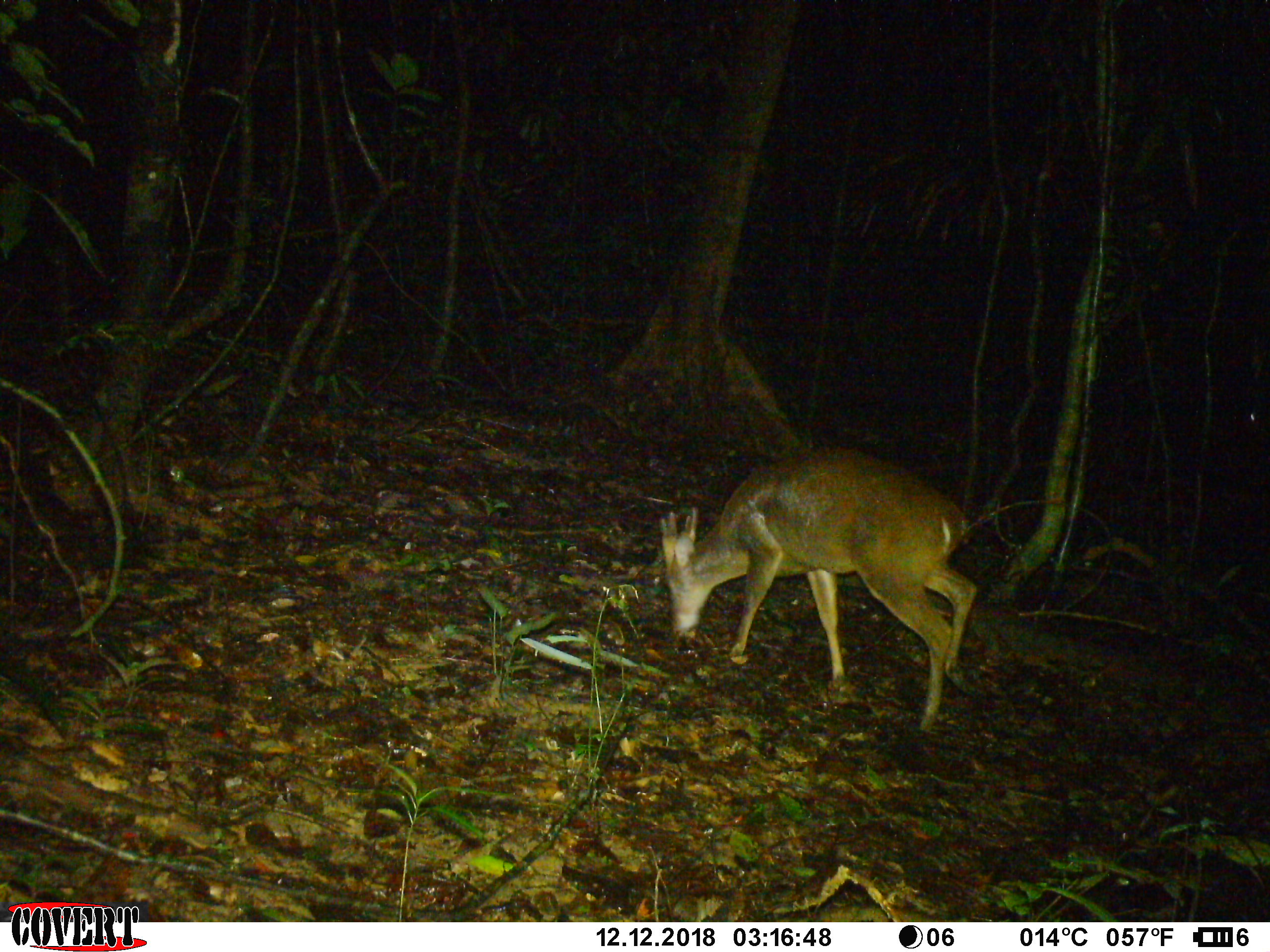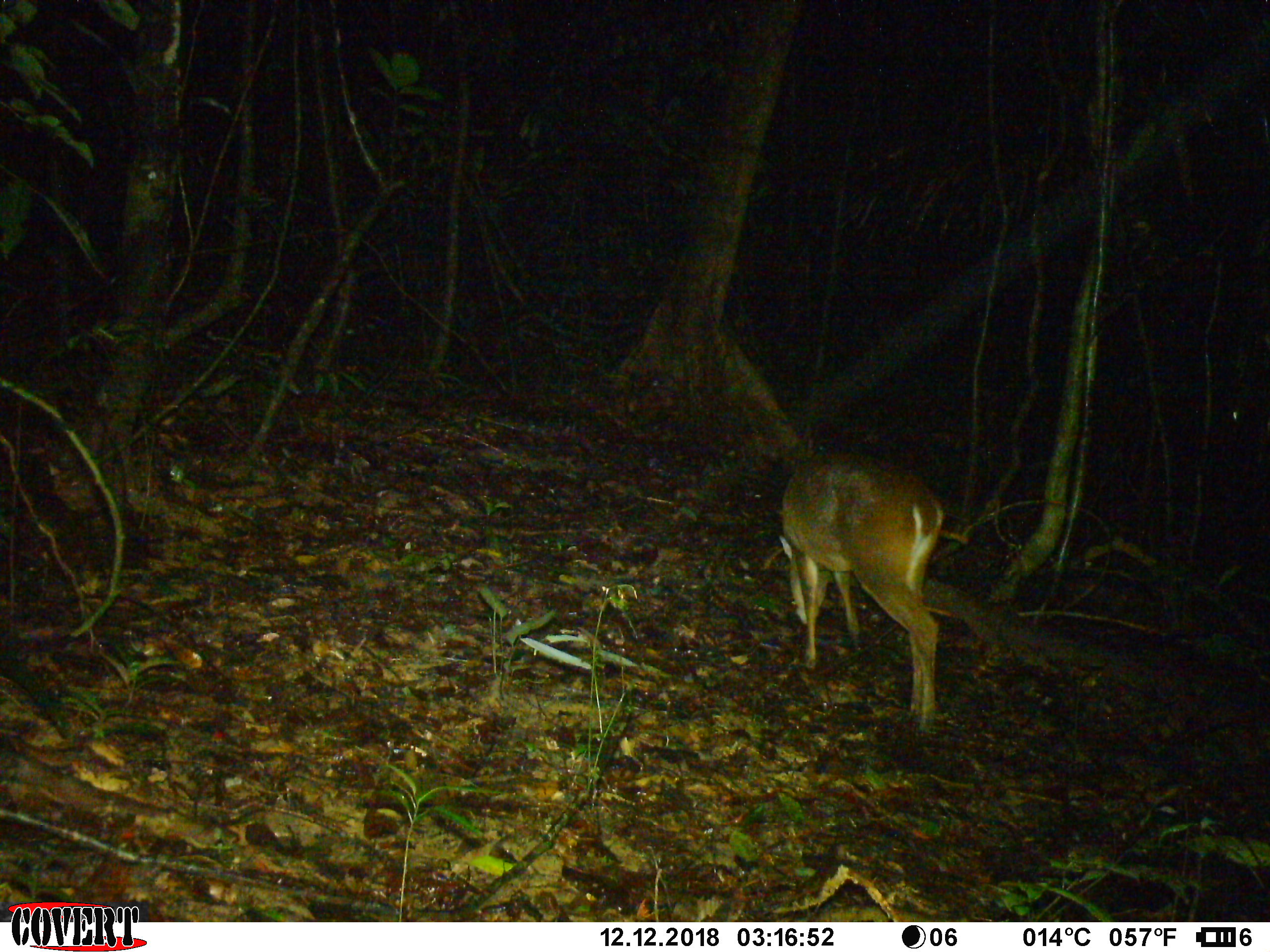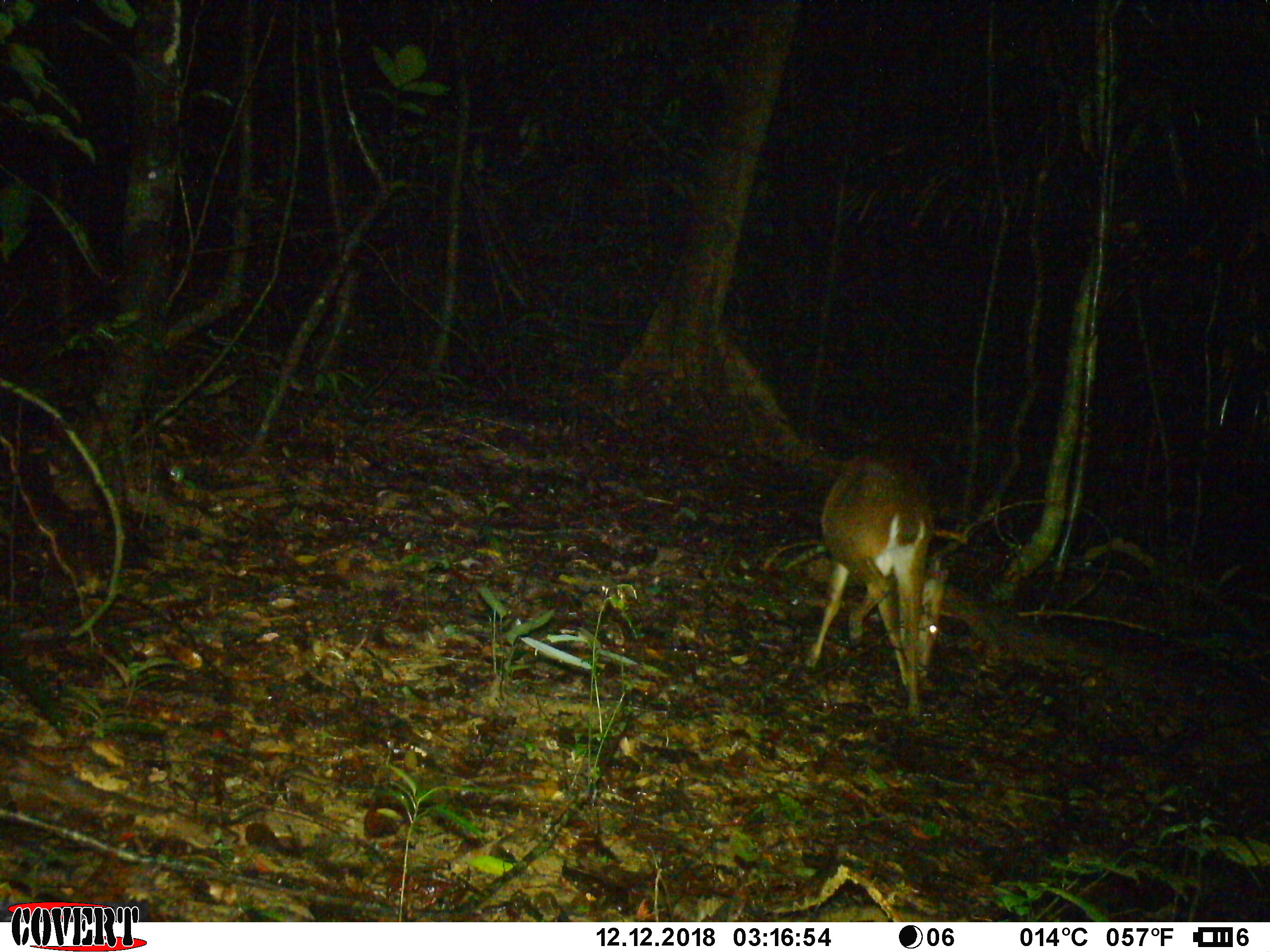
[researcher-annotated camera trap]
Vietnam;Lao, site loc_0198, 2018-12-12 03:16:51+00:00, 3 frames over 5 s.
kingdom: Animalia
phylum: Chordata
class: Mammalia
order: Artiodactyla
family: Cervidae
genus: Muntiacus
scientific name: Muntiacus vuquangensis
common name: large-antlered muntjac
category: large antlered muntjac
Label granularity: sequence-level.